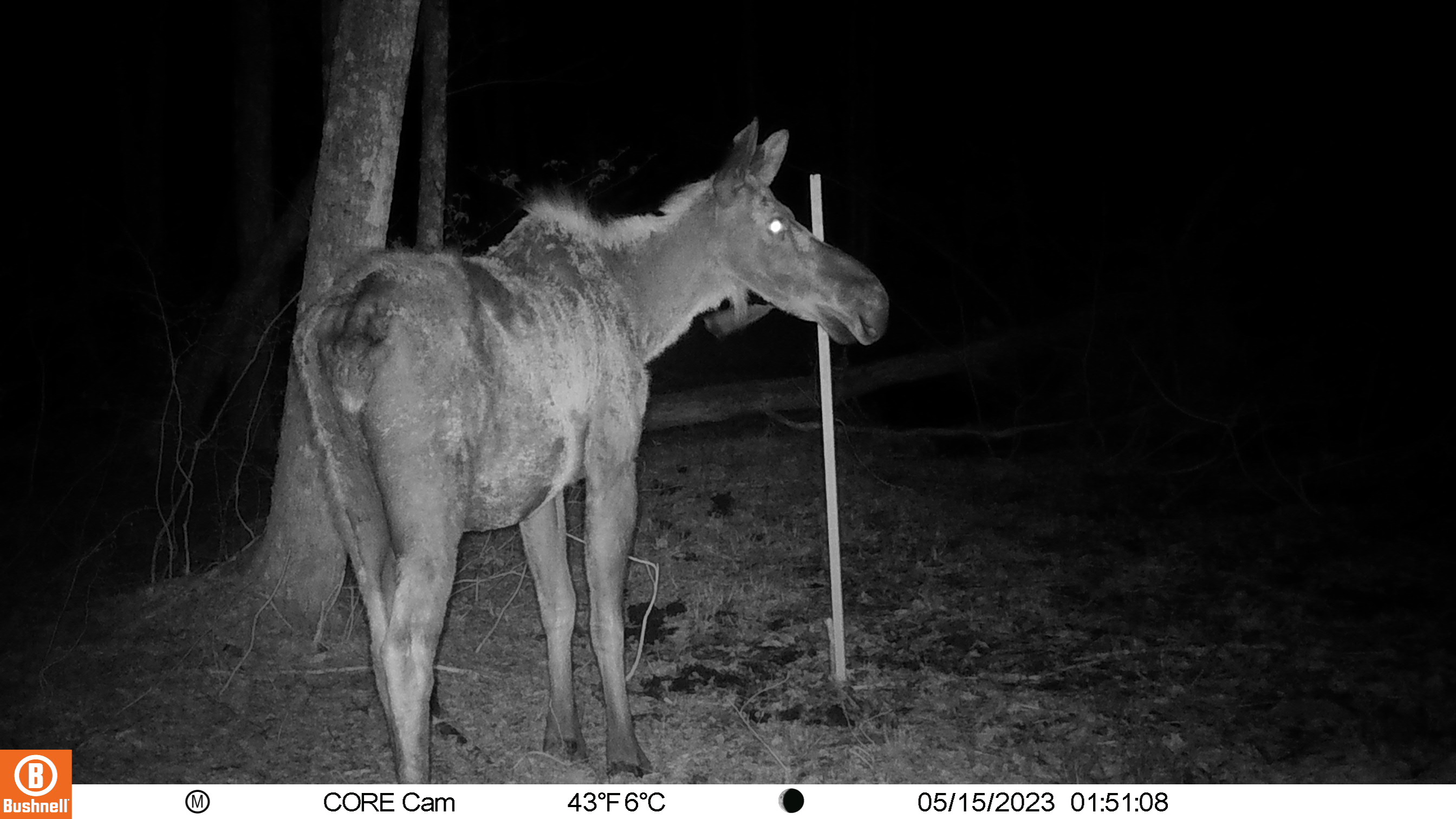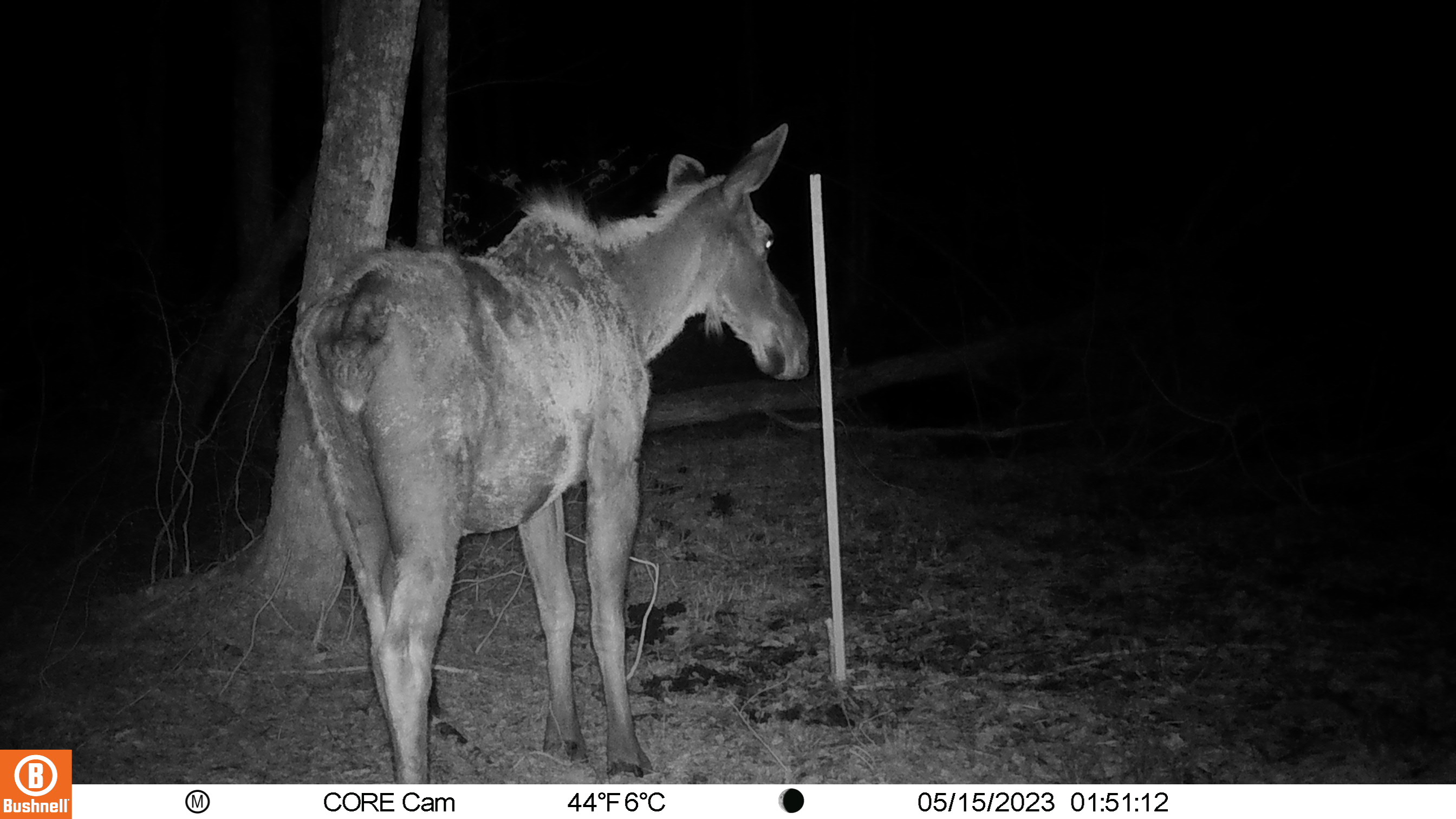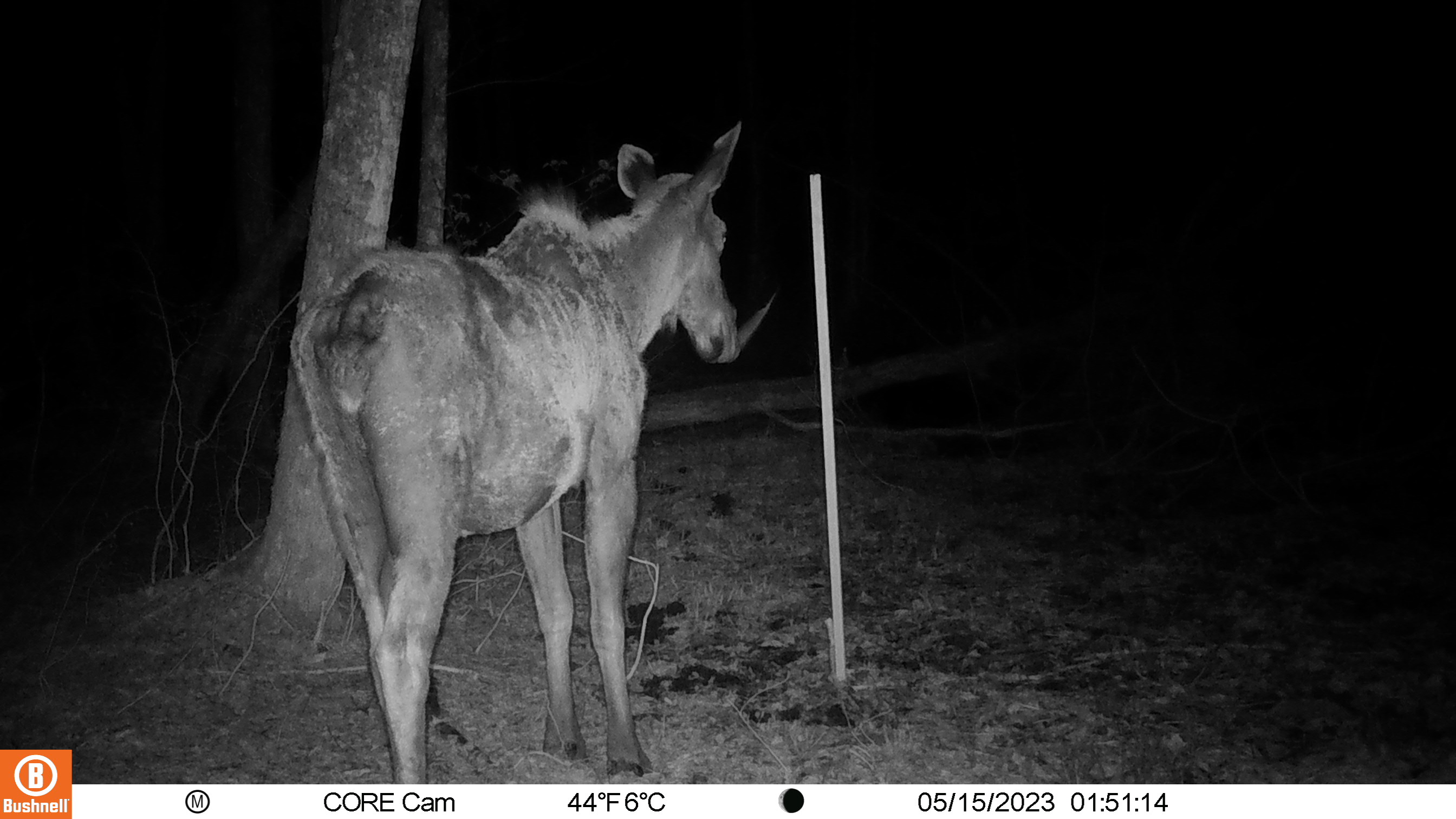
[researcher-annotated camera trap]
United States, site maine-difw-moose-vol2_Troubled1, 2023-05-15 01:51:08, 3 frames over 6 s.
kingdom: Animalia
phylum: Chordata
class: Mammalia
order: Artiodactyla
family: Cervidae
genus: Alces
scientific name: Alces alces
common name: moose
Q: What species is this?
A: Moose (Alces alces).